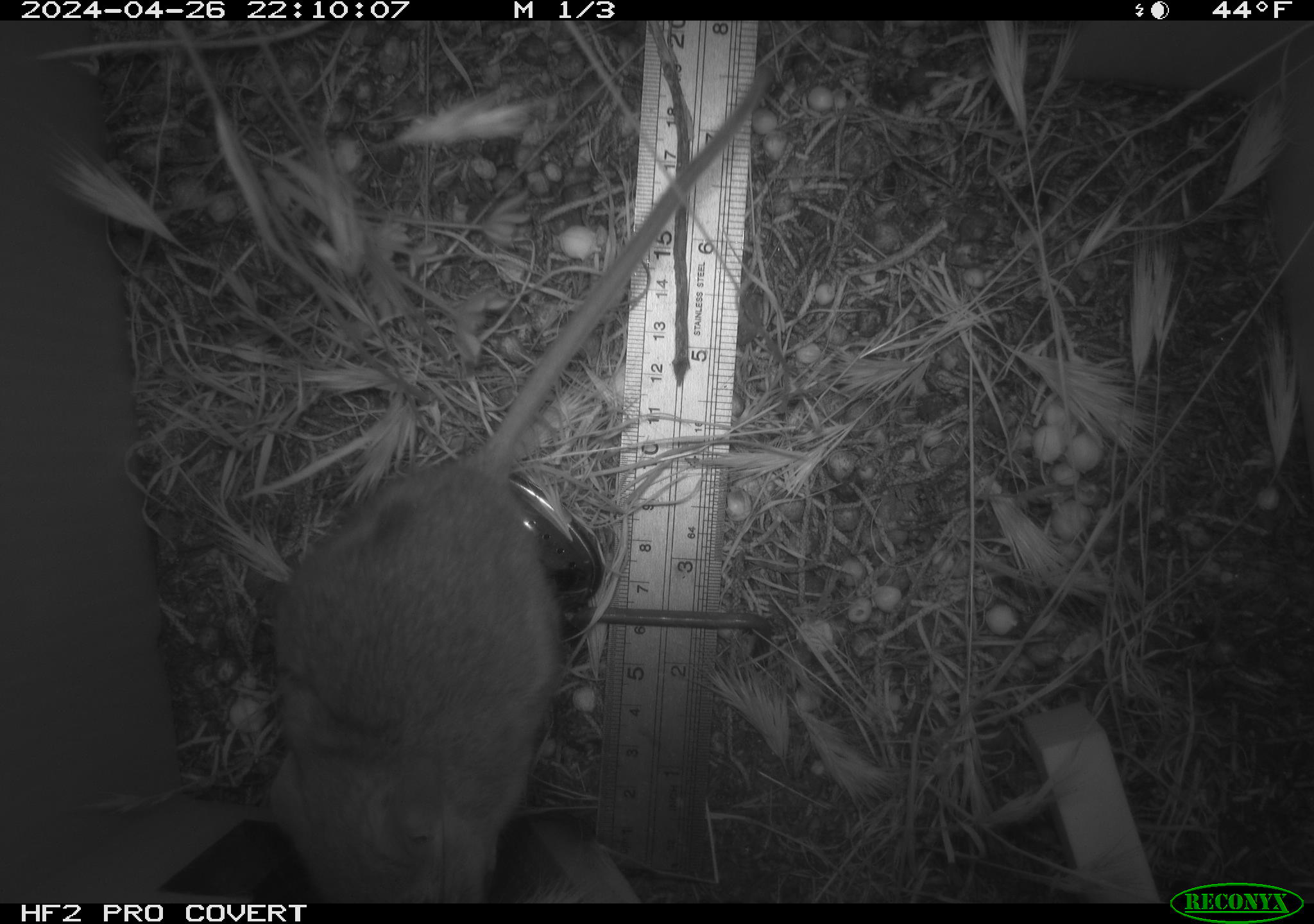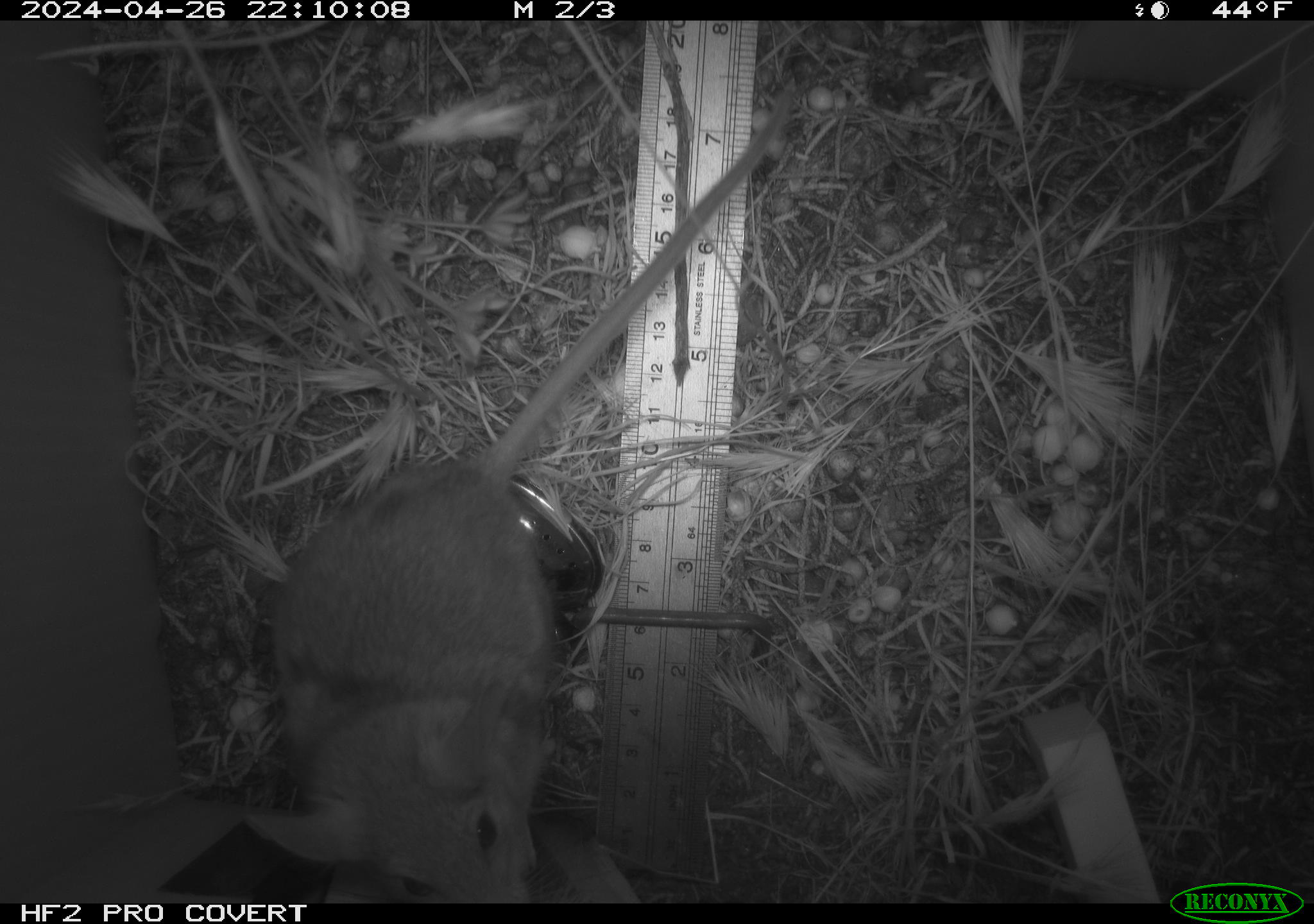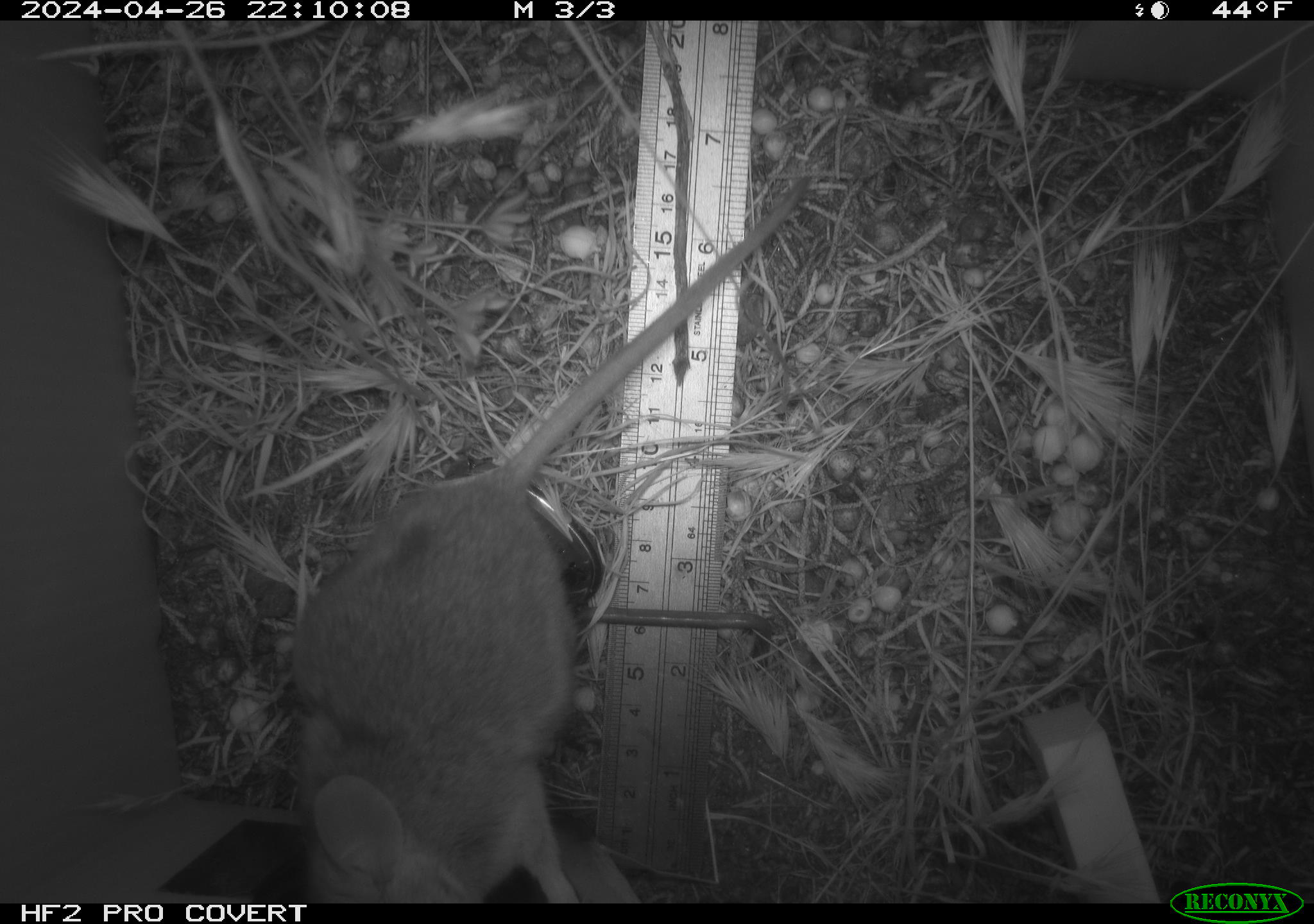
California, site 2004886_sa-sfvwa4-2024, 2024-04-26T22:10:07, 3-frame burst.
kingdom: Animalia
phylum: Chordata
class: Mammalia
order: Rodentia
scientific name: Rodentia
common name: mouse species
Mouse species (Rodentia).